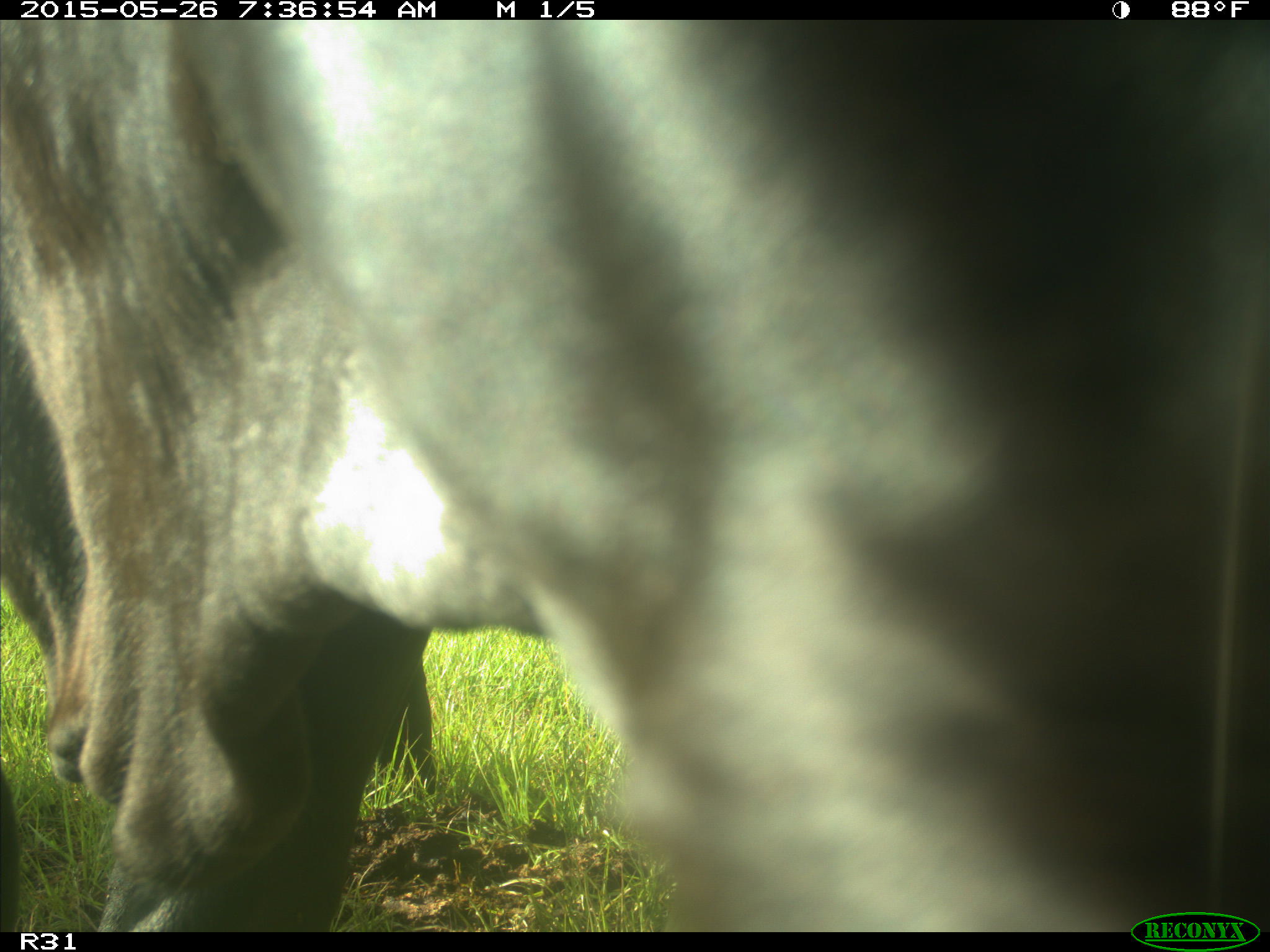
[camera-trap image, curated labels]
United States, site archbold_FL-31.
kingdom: Animalia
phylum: Chordata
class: Mammalia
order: Artiodactyla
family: Bovidae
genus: Bos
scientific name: Bos taurus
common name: domestic cow